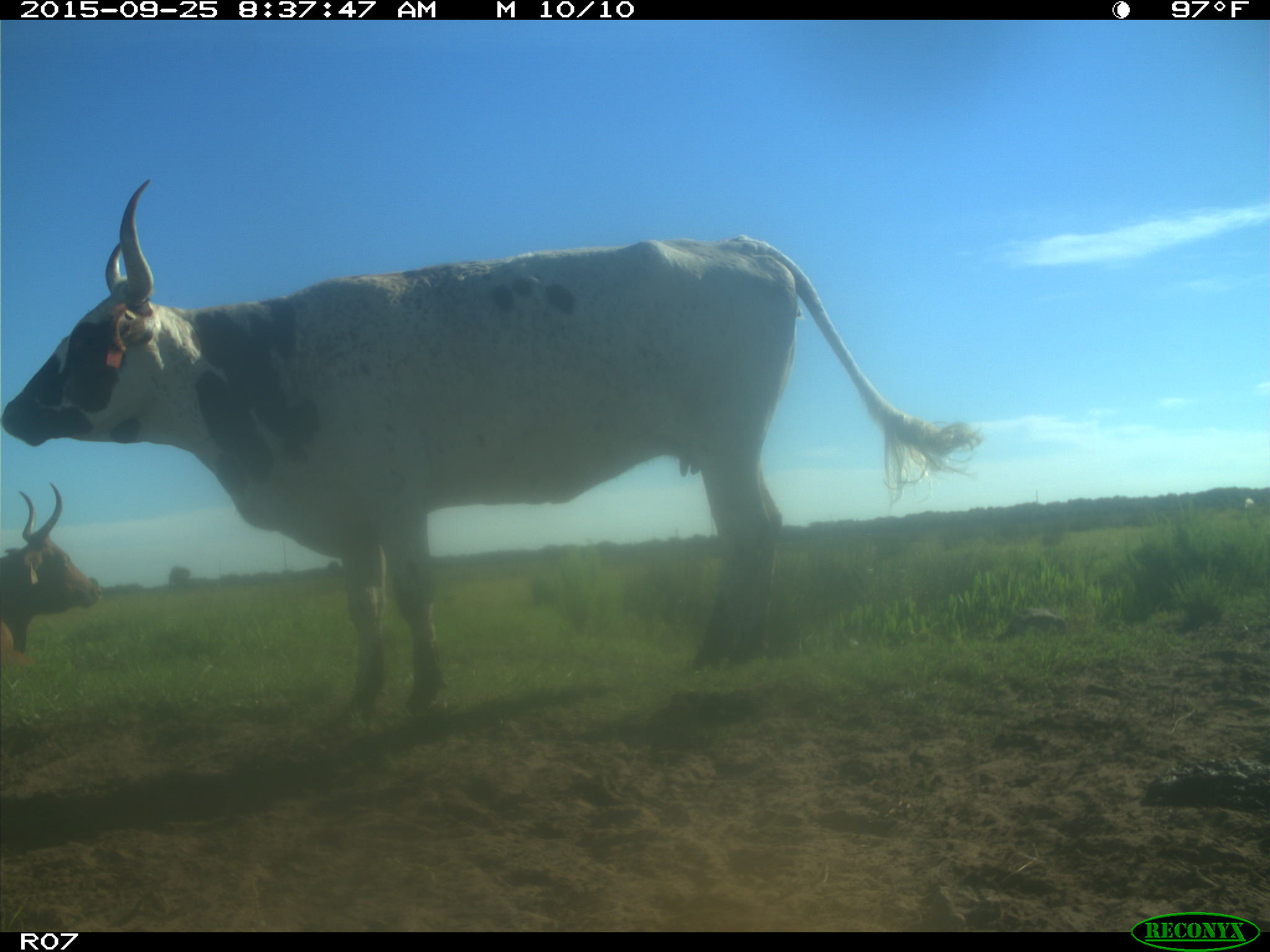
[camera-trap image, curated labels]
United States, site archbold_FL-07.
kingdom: Animalia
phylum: Chordata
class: Mammalia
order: Artiodactyla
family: Bovidae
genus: Bos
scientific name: Bos taurus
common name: domestic cow